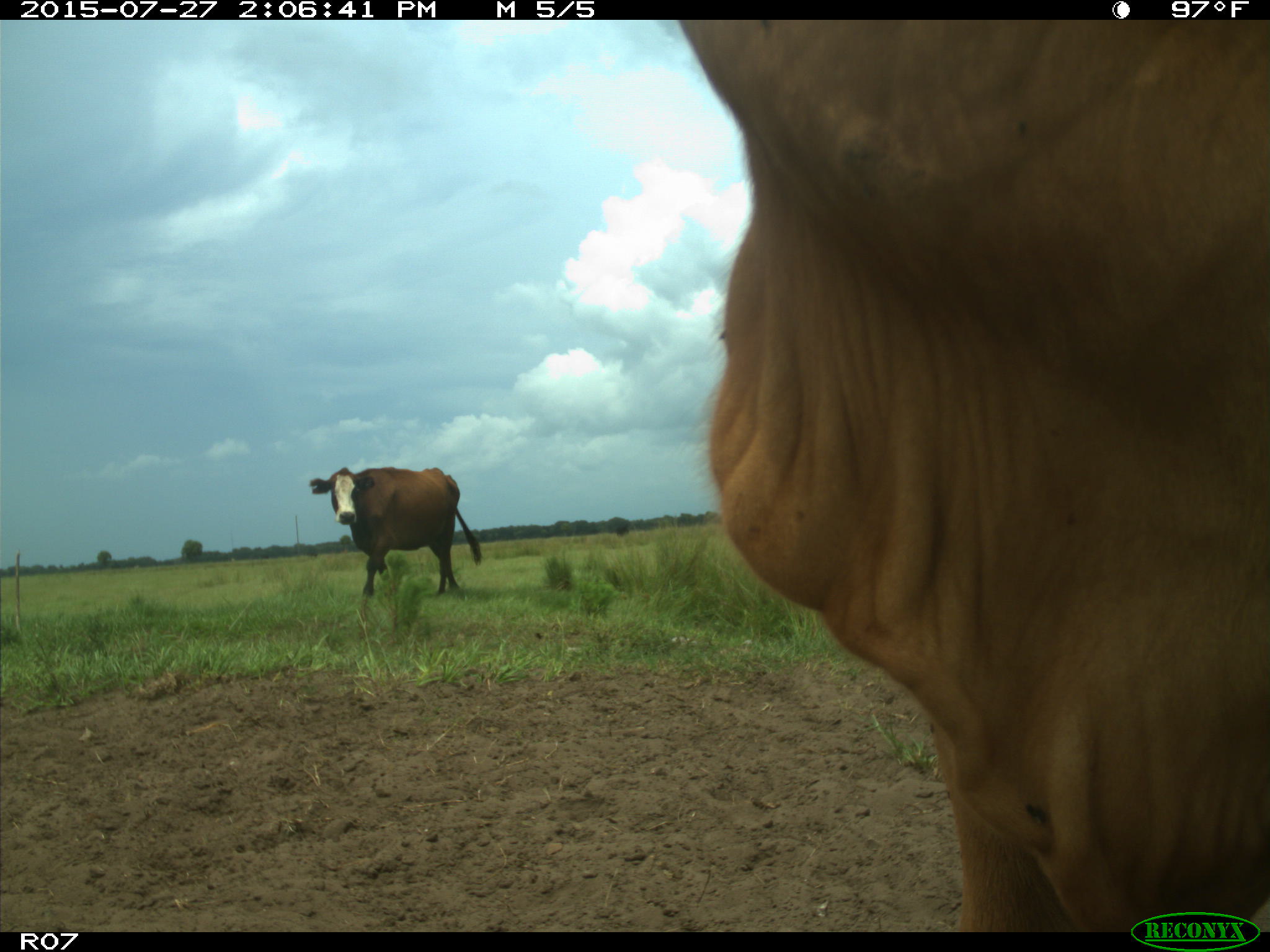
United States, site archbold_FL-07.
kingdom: Animalia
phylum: Chordata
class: Mammalia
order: Artiodactyla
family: Bovidae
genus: Bos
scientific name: Bos taurus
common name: domestic cow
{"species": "Bos taurus (domestic cow)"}